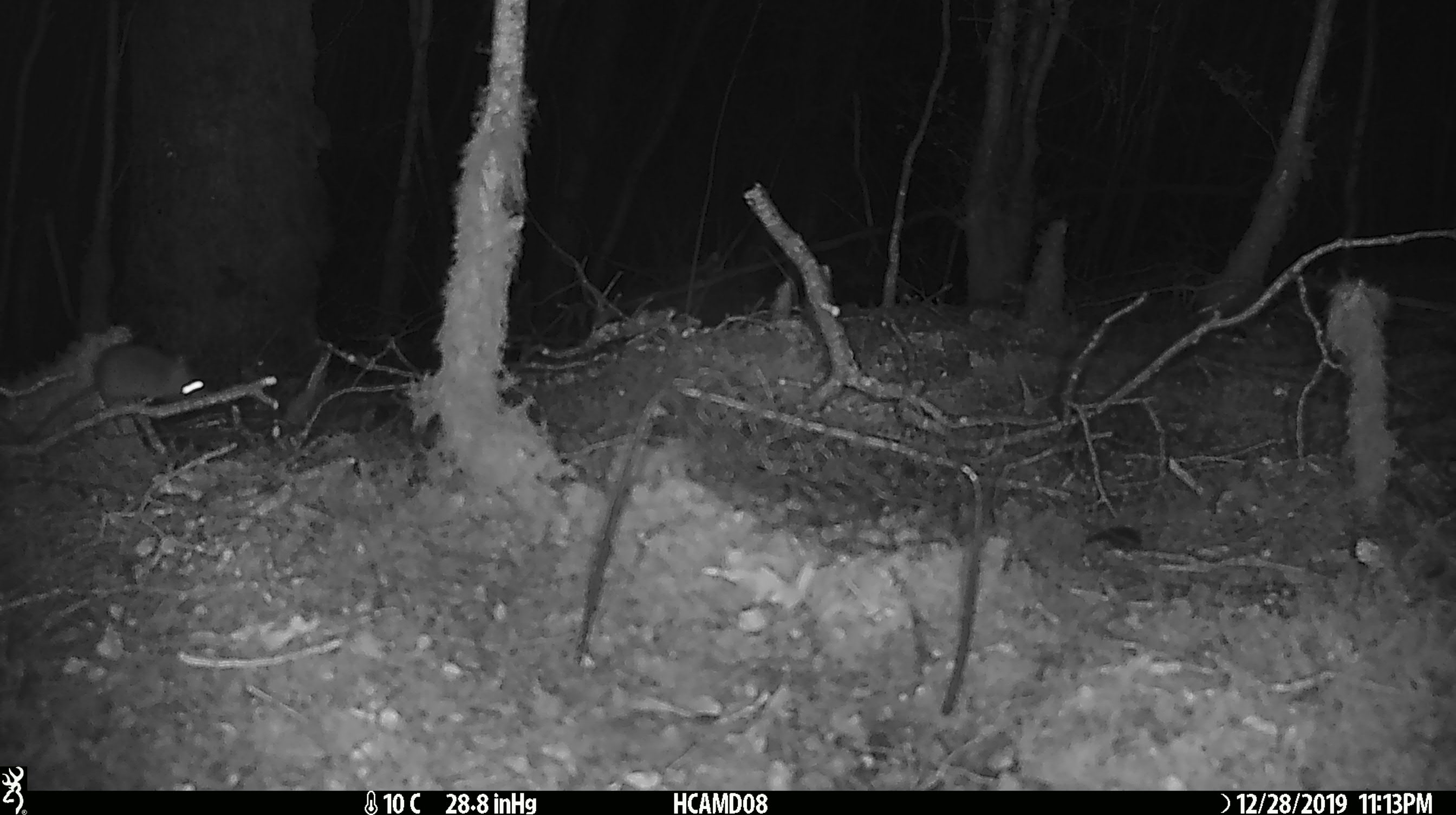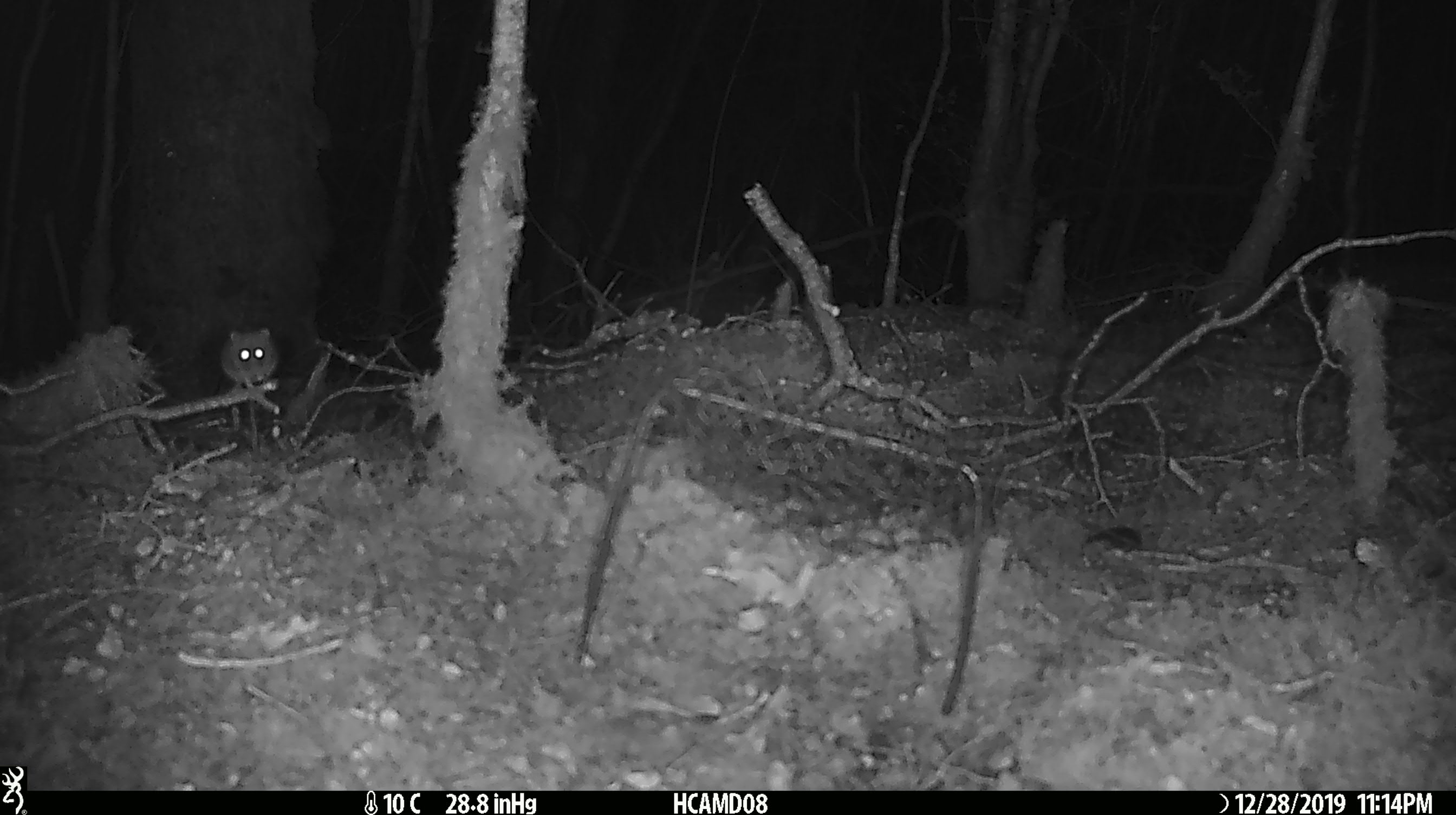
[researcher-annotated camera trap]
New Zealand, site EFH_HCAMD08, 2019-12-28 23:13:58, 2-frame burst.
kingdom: Animalia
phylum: Chordata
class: Mammalia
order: Rodentia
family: Muridae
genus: Mus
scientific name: Mus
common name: mouse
Mouse (Mus).